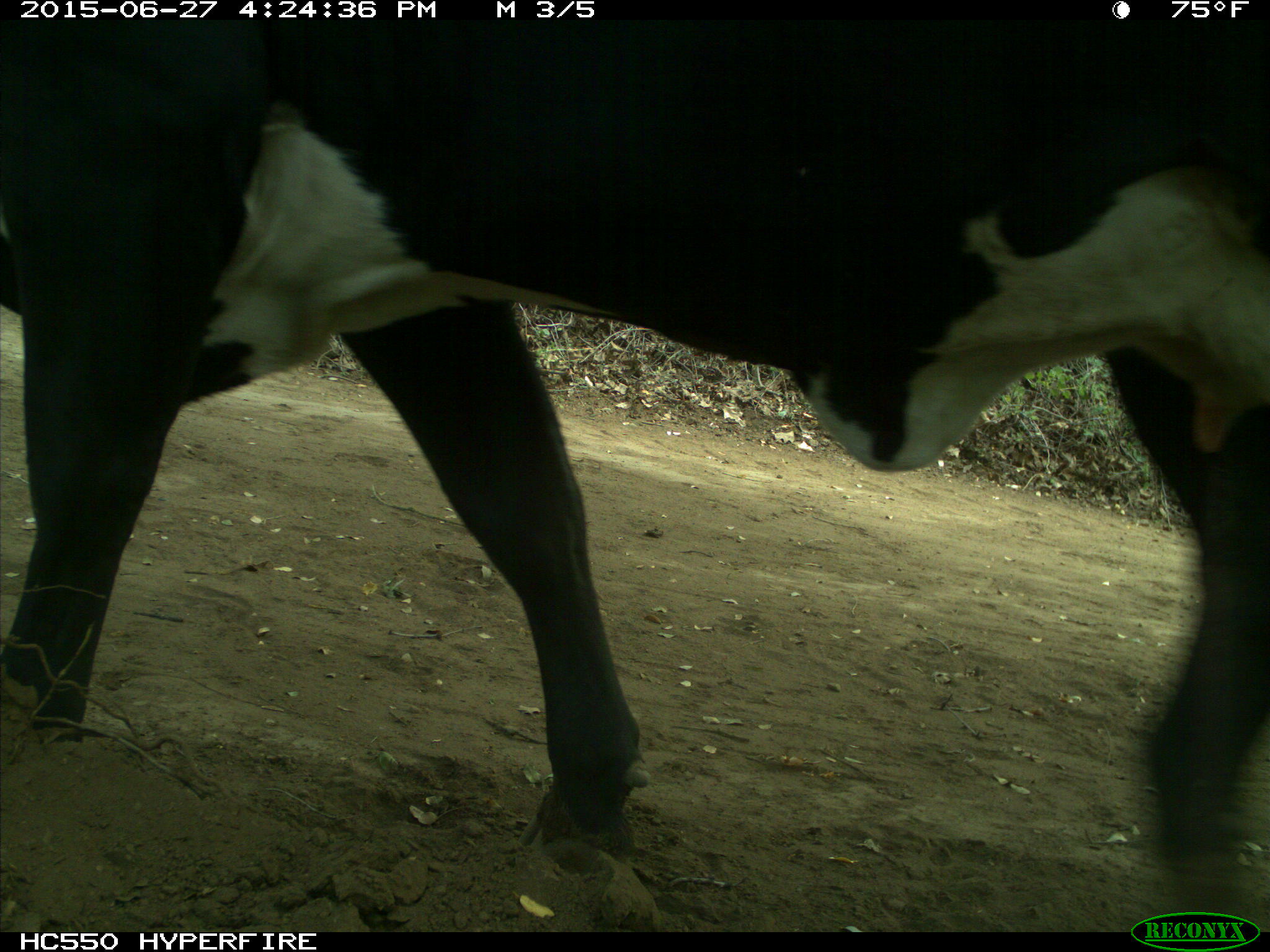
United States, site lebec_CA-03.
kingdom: Animalia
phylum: Chordata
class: Mammalia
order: Artiodactyla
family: Bovidae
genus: Bos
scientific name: Bos taurus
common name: domestic cow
Bos taurus (domestic cow).